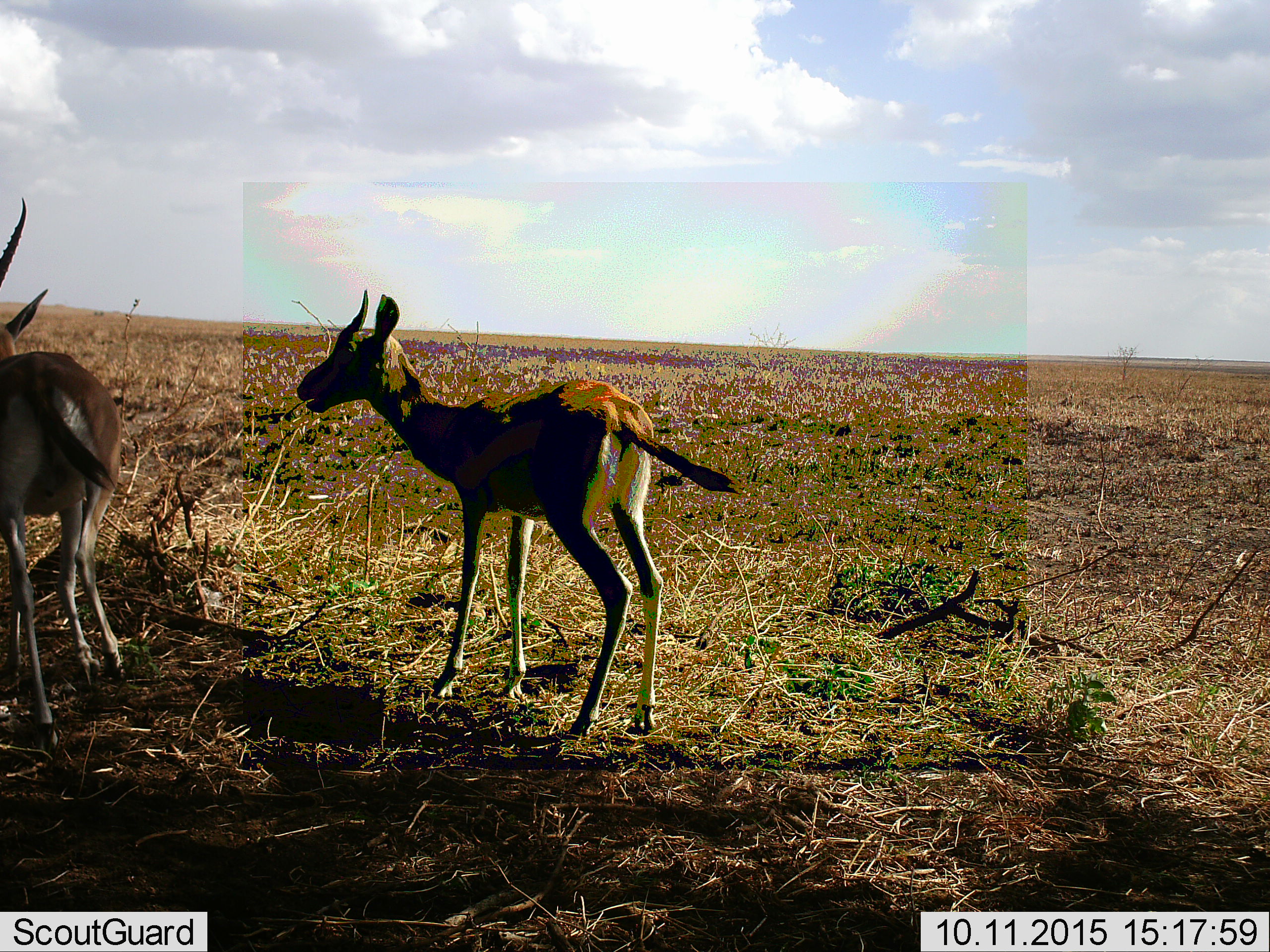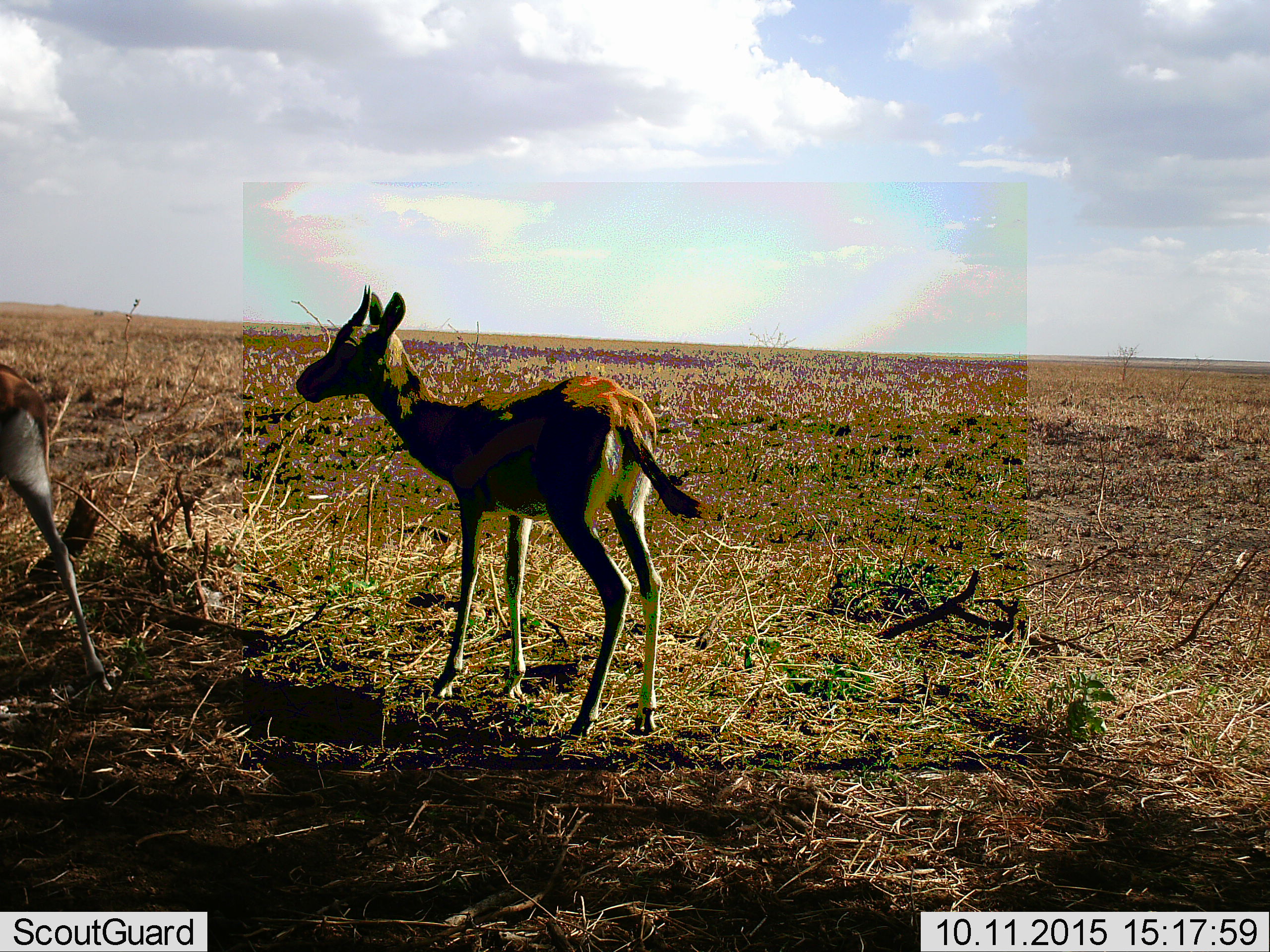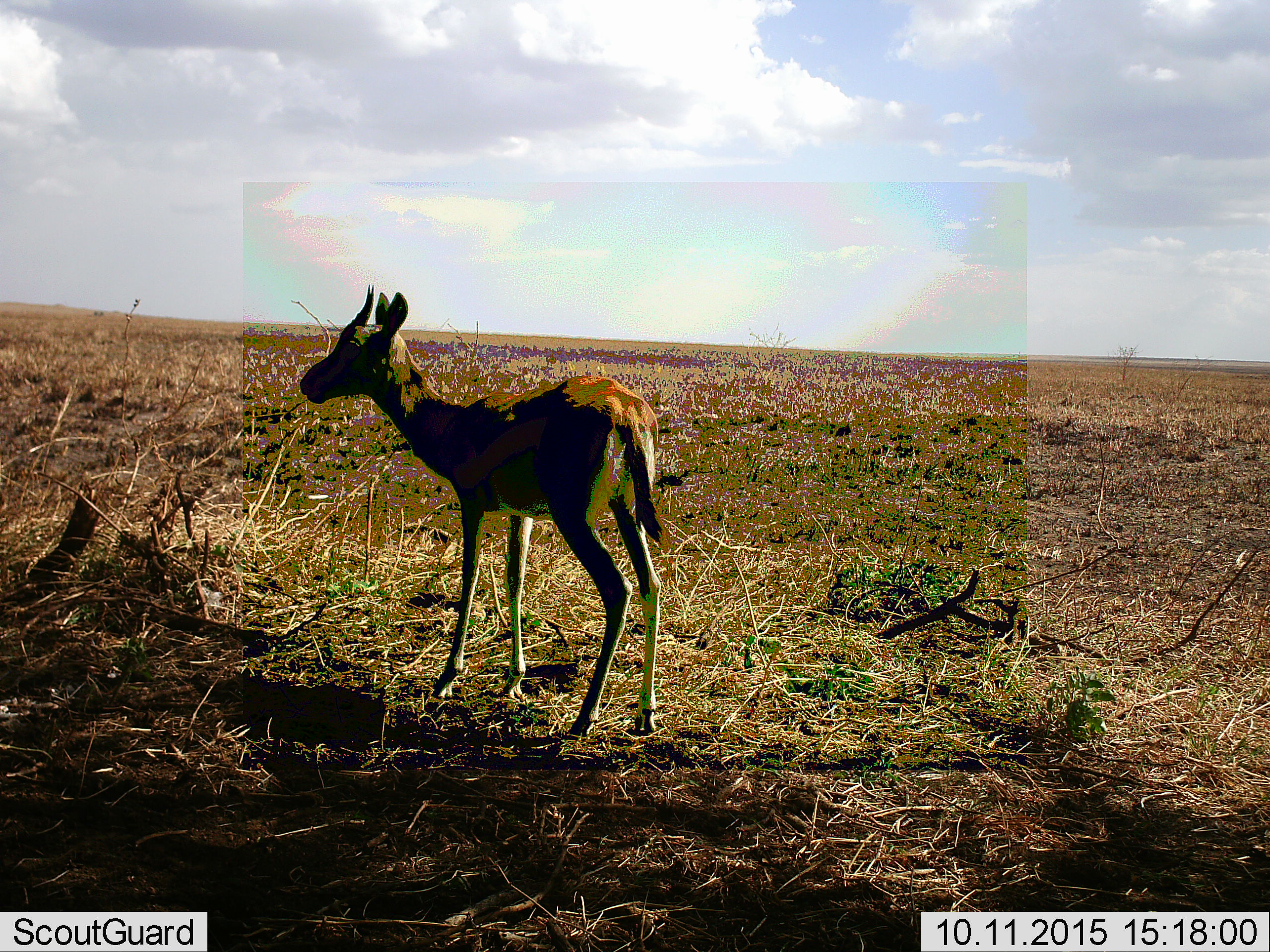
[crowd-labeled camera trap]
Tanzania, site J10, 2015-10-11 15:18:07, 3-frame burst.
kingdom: Animalia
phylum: Chordata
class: Mammalia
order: Artiodactyla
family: Bovidae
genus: Eudorcas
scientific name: Eudorcas thomsonii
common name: thomson's gazelle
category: gazellethomsons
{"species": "gazellethomsons (thomson's gazelle) (Eudorcas thomsonii)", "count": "2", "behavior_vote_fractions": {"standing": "86%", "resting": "0%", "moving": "57%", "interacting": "0%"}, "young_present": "0%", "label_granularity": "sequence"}